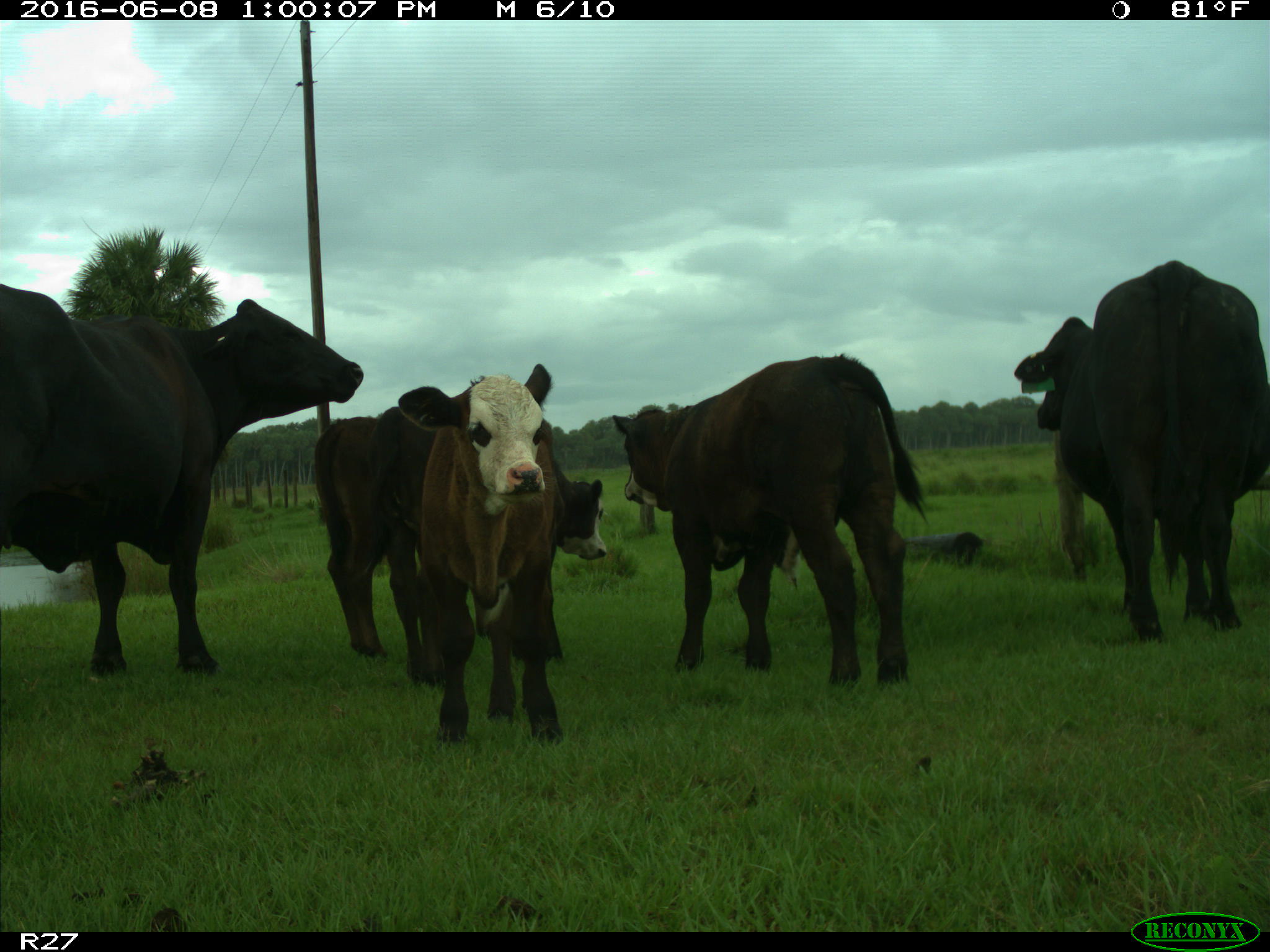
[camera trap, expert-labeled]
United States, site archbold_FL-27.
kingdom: Animalia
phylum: Chordata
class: Mammalia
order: Artiodactyla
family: Bovidae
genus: Bos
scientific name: Bos taurus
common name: domestic cow